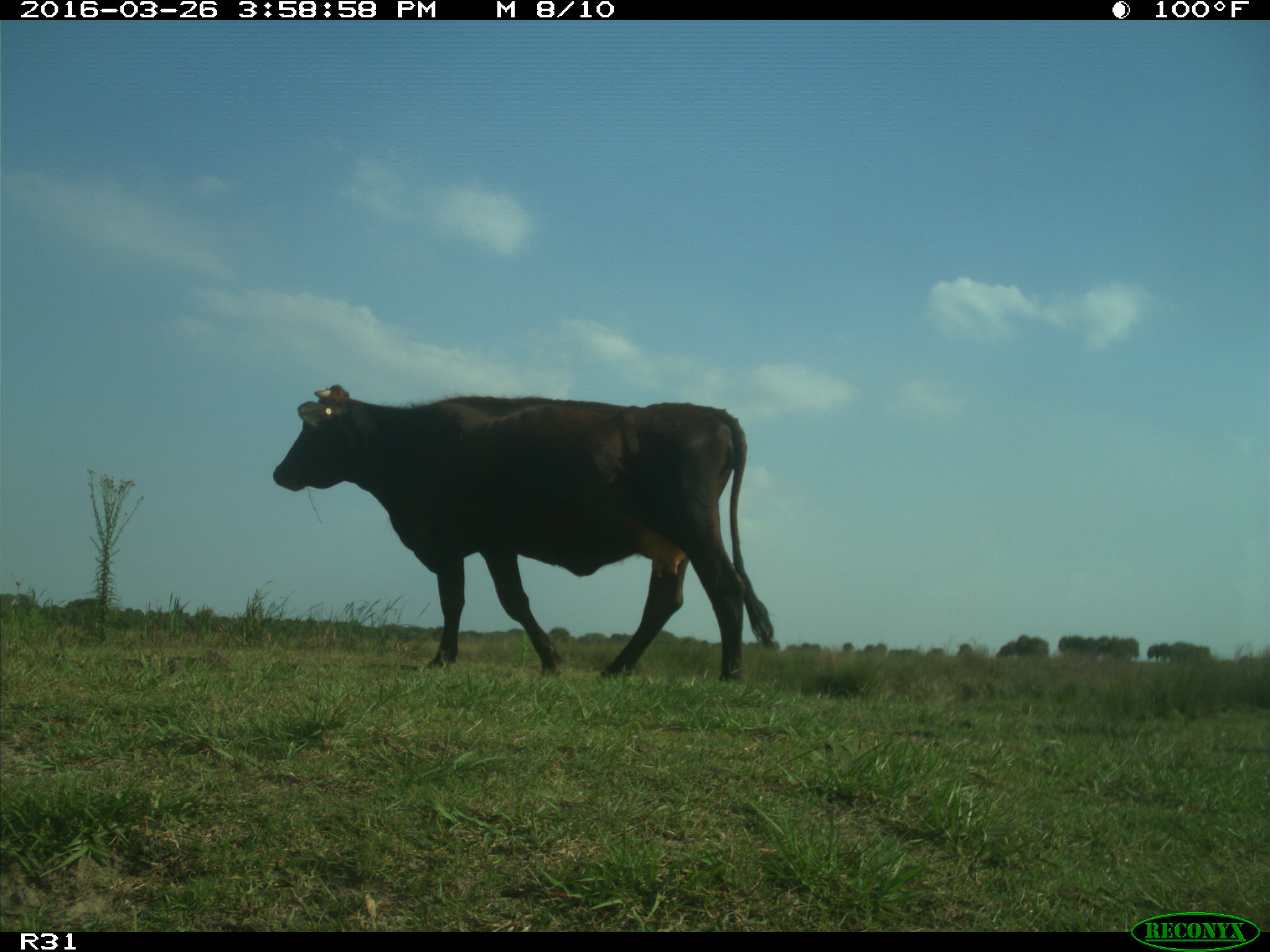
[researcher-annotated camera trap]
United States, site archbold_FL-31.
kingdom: Animalia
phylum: Chordata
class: Mammalia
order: Artiodactyla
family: Bovidae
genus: Bos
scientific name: Bos taurus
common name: domestic cow